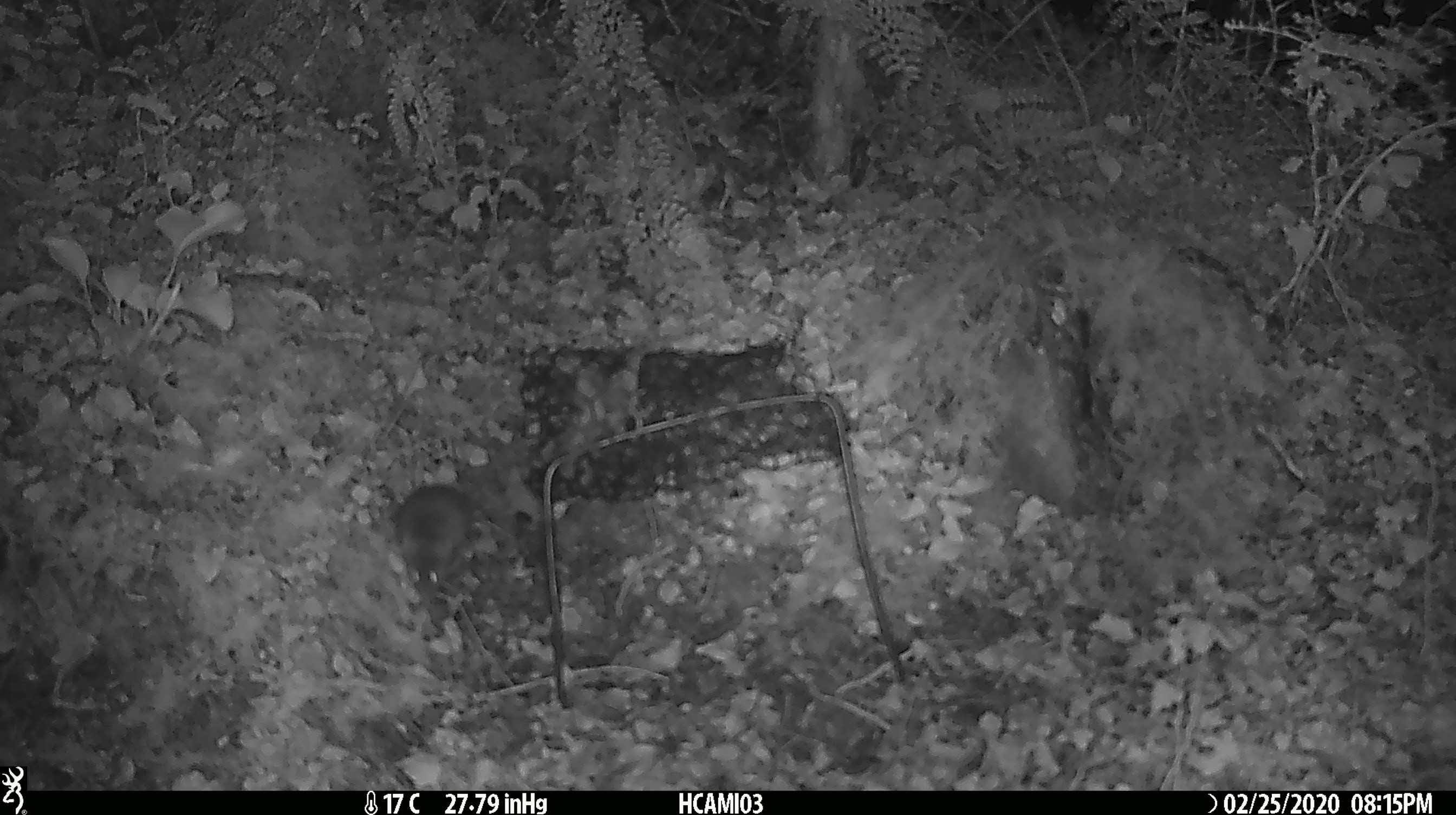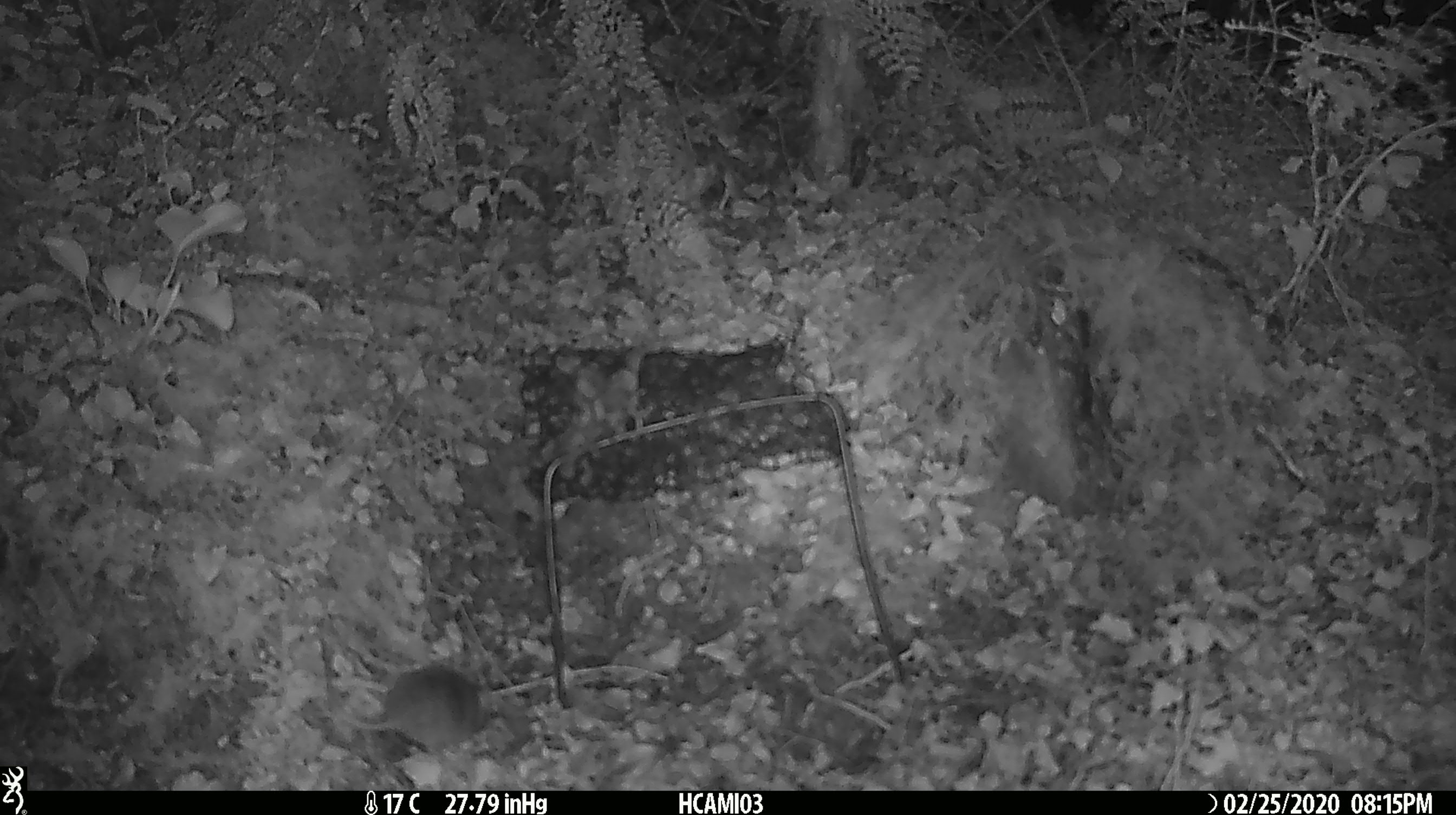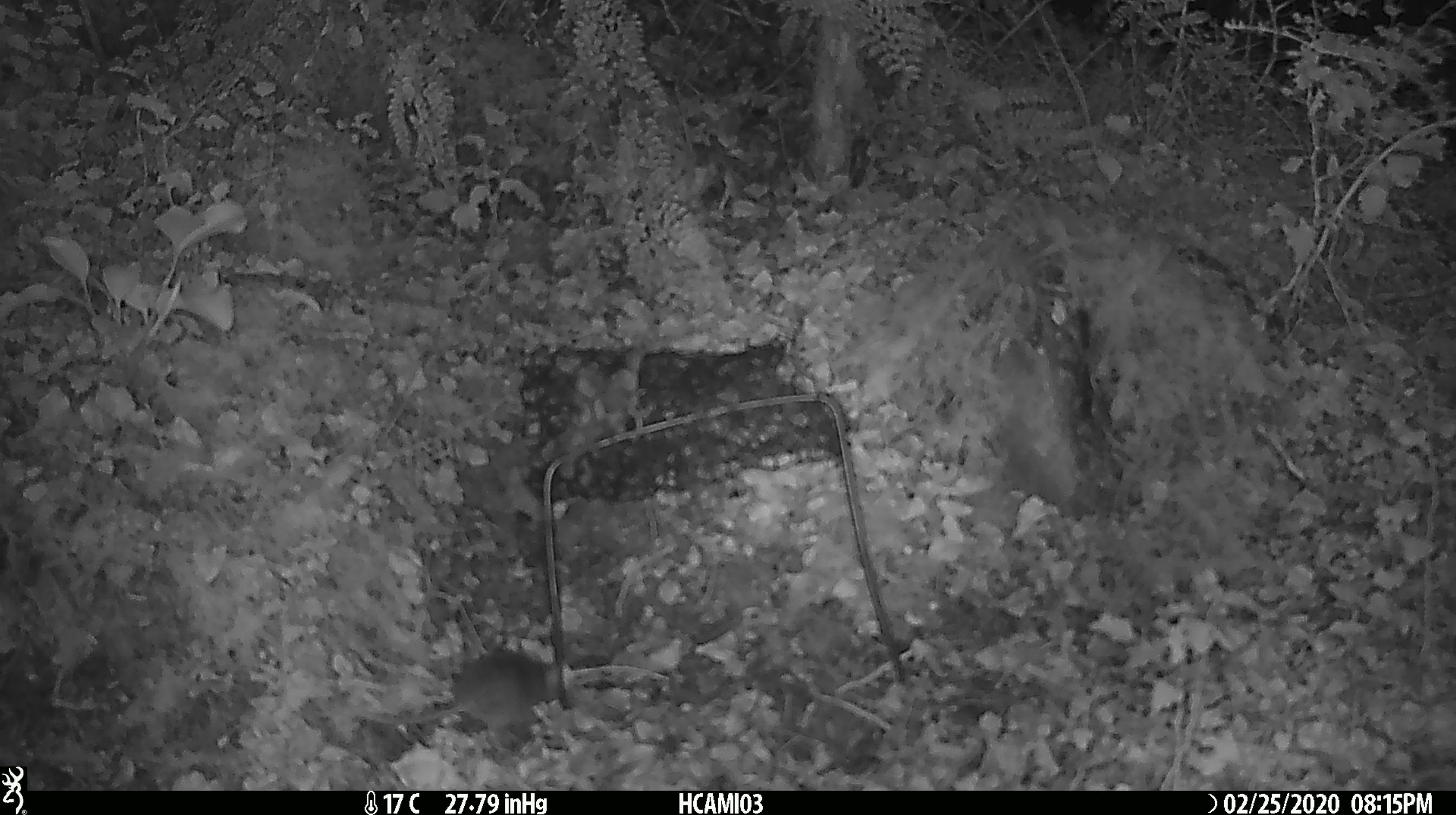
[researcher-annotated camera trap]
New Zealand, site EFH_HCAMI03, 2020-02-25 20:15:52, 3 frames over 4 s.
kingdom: Animalia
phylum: Chordata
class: Mammalia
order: Rodentia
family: Muridae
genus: Mus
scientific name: Mus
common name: mouse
Mouse (Mus).